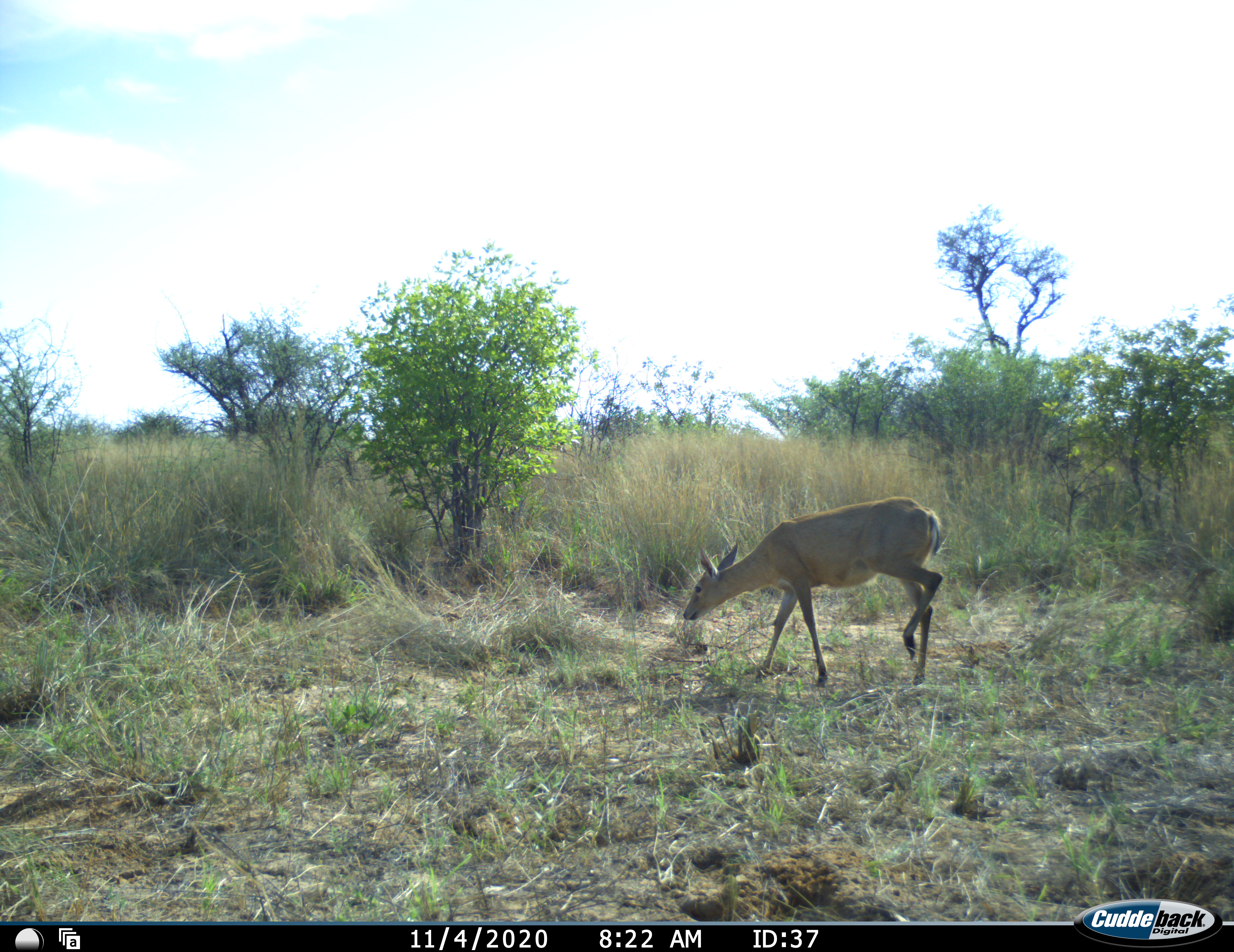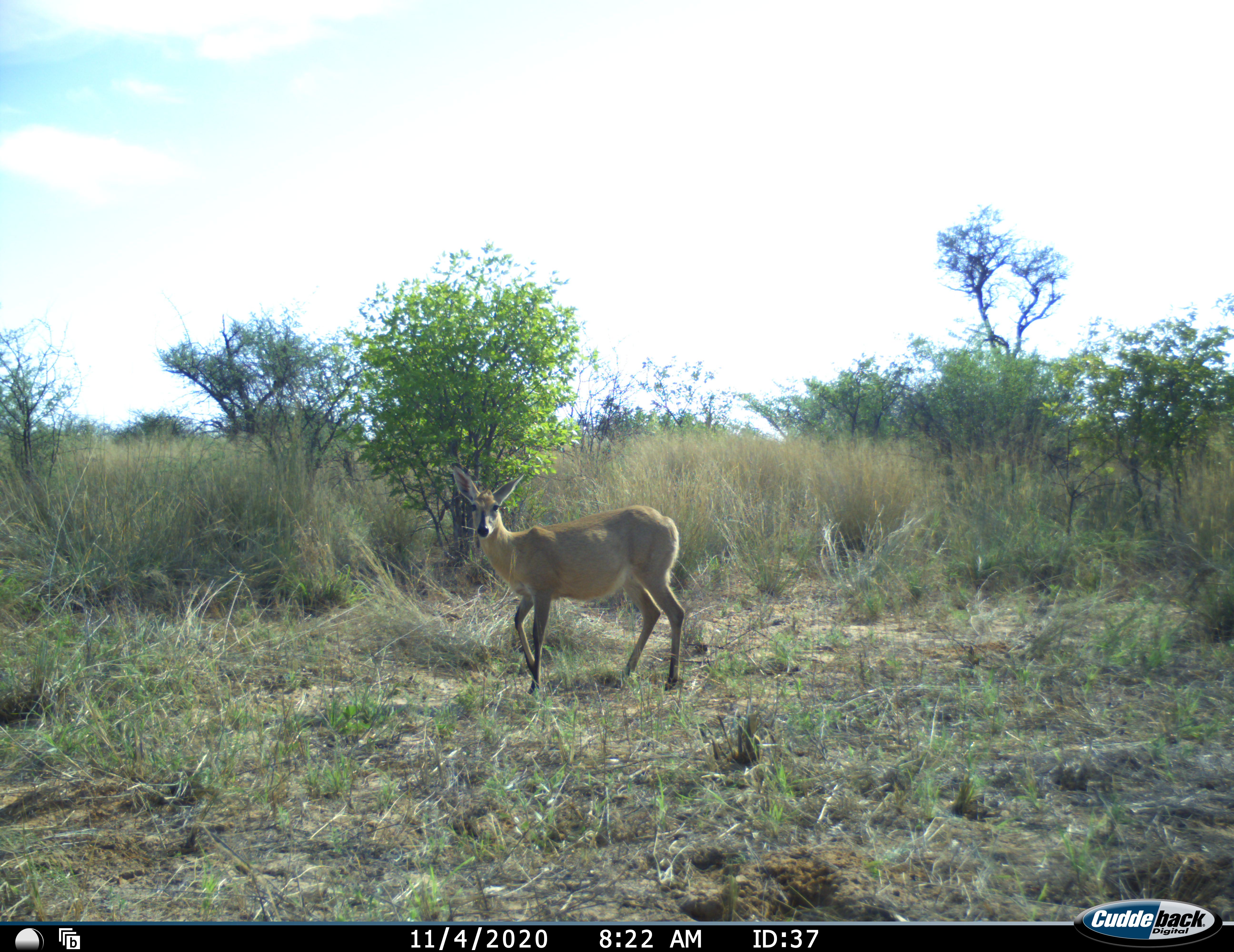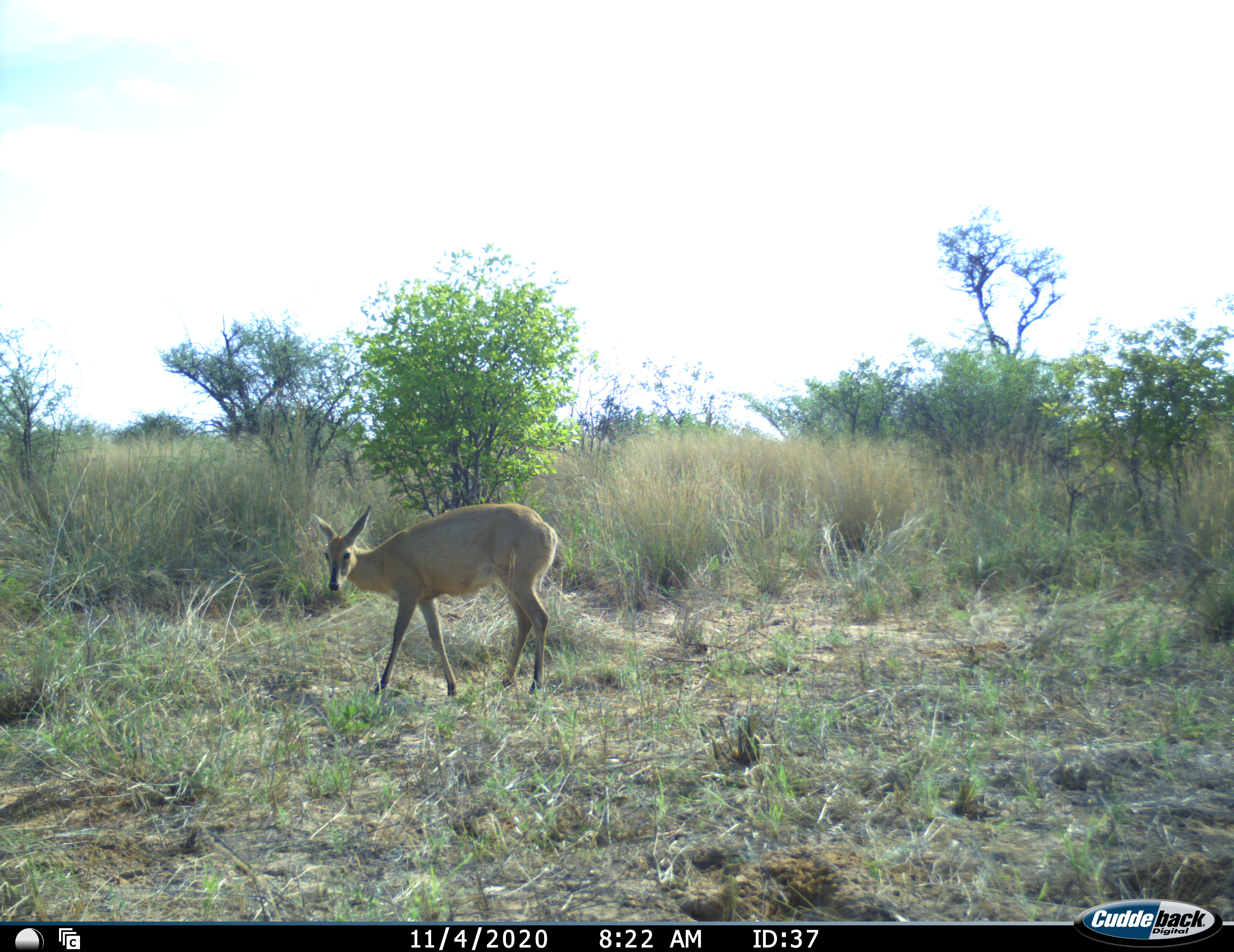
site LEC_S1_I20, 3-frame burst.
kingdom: Animalia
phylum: Chordata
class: Mammalia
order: Artiodactyla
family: Bovidae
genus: Sylvicapra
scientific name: Sylvicapra grimmia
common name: common duiker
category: duikercommongrey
Duikercommongrey (common duiker) (Sylvicapra grimmia), count 1. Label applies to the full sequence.